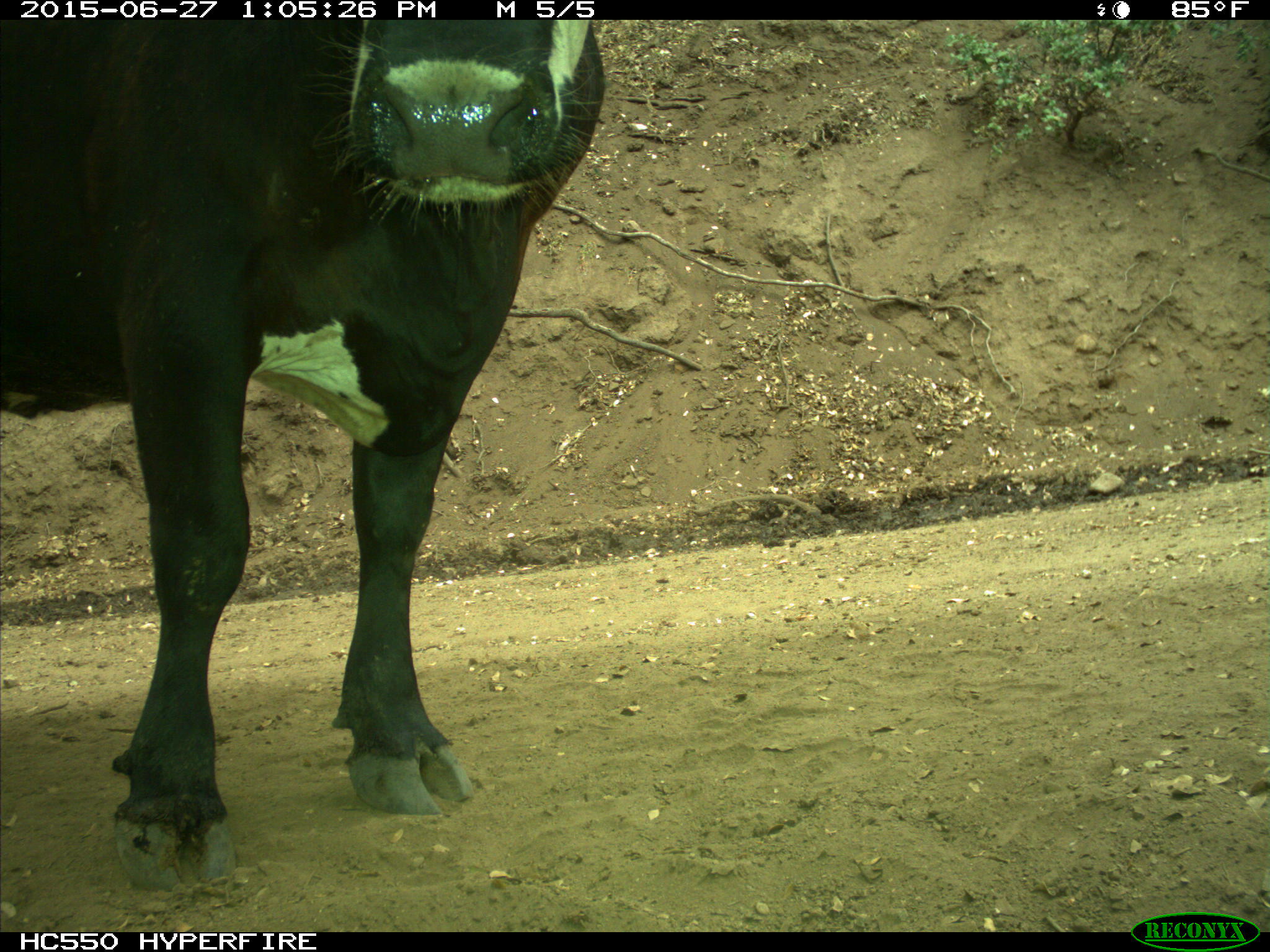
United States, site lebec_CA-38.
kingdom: Animalia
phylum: Chordata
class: Mammalia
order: Artiodactyla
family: Bovidae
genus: Bos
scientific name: Bos taurus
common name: domestic cow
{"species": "Bos taurus (domestic cow)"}